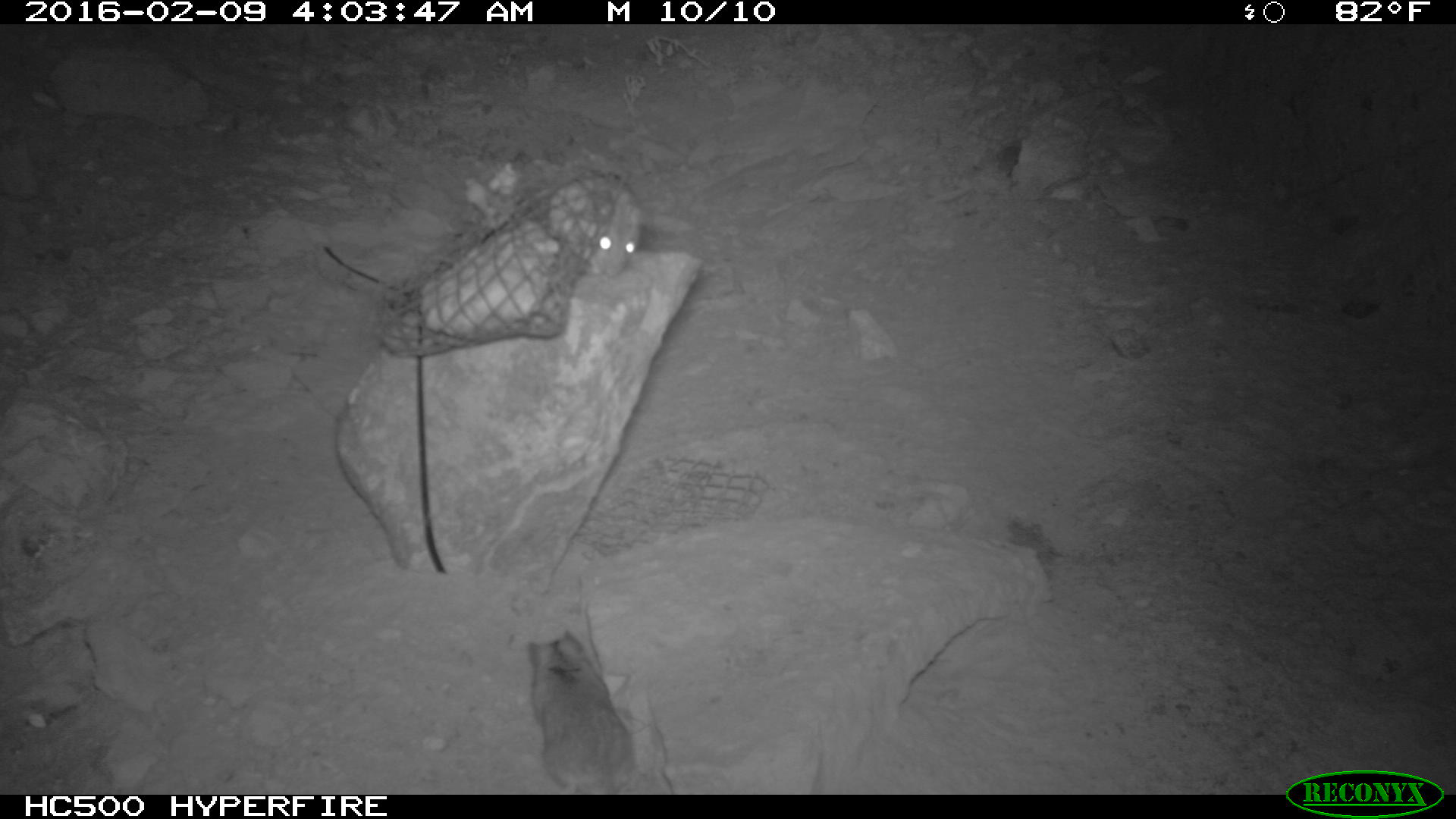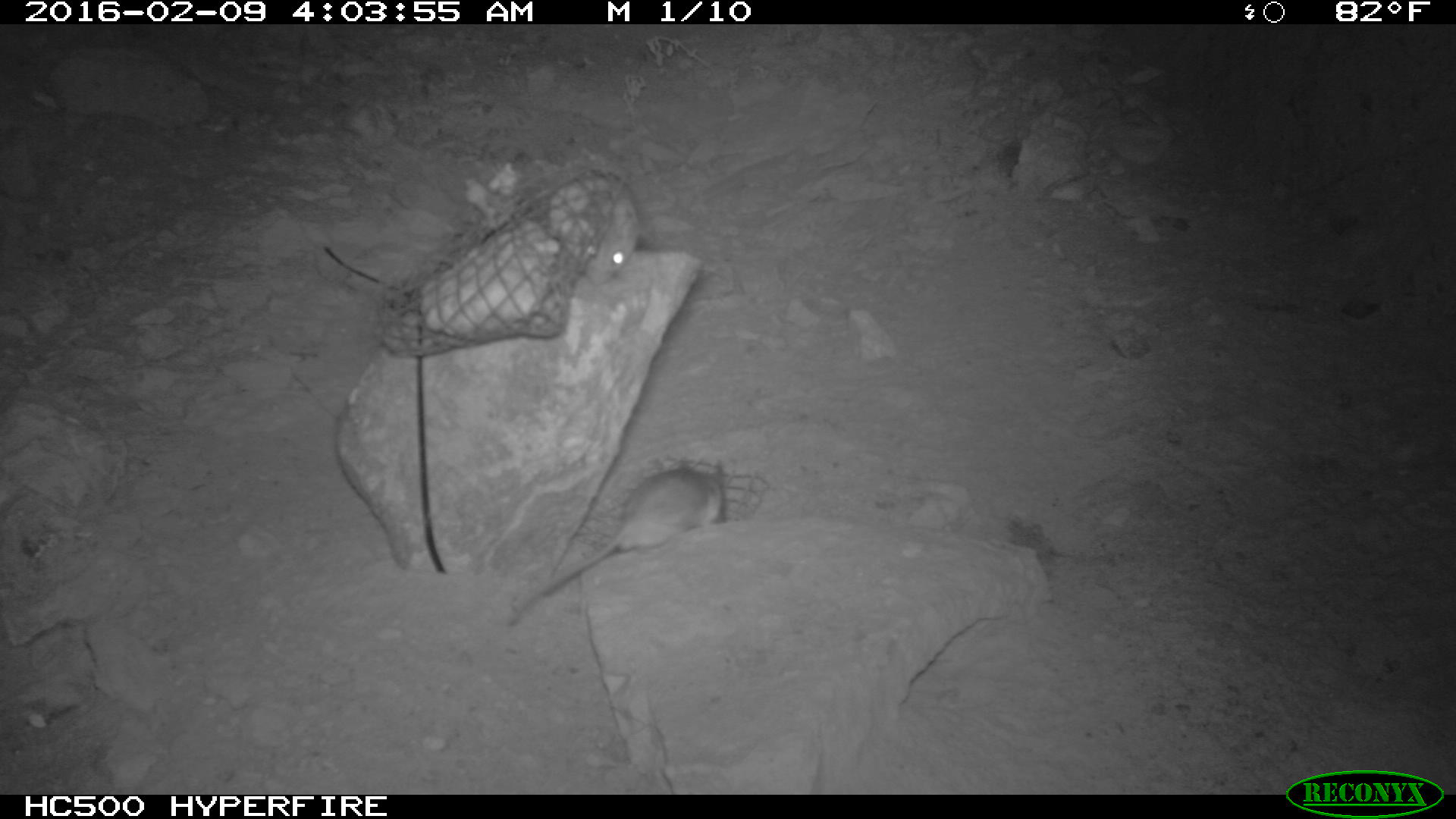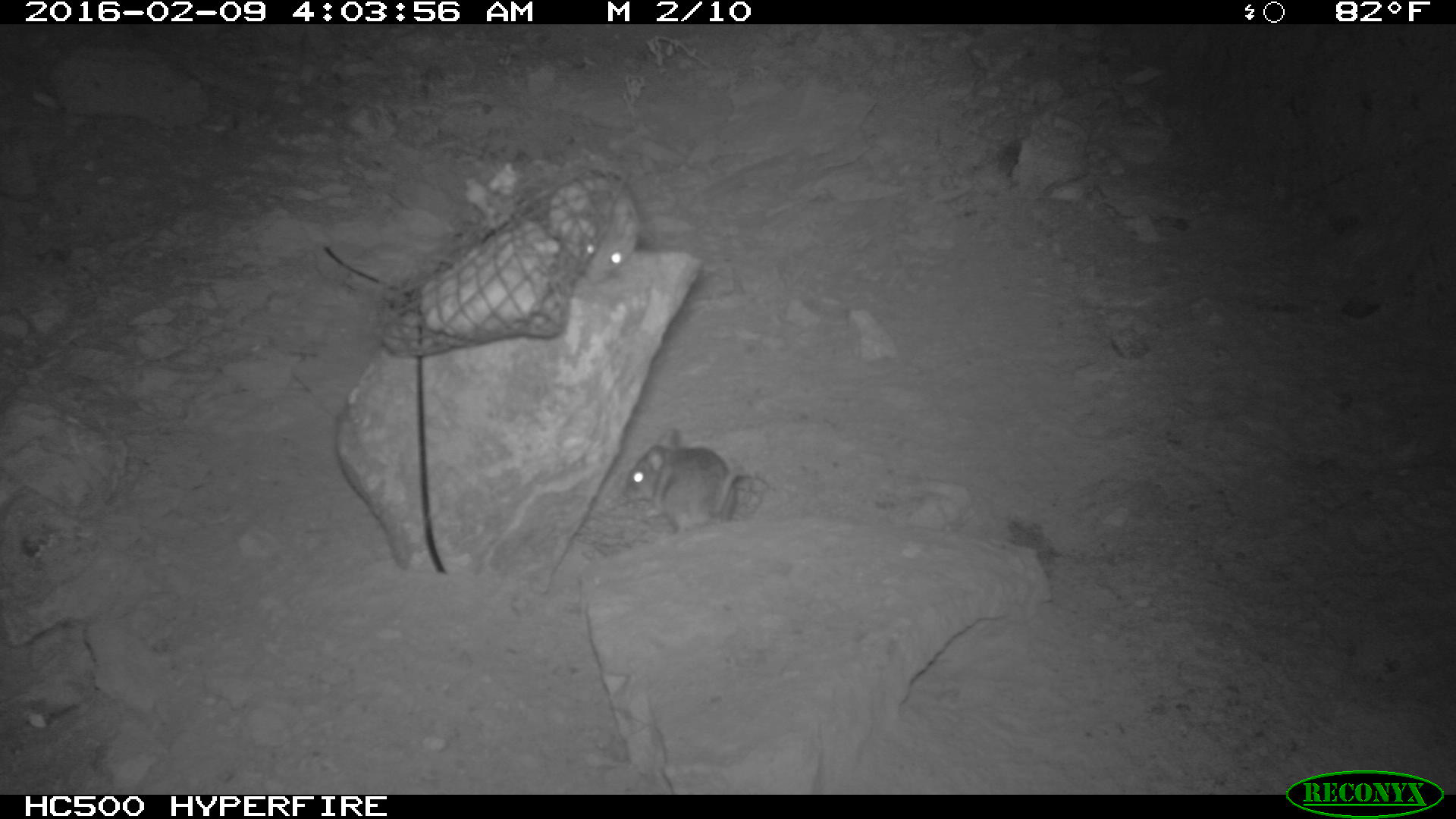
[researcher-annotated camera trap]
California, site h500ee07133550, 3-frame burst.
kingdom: Animalia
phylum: Chordata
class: Mammalia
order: Rodentia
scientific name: Rodentia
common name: rodent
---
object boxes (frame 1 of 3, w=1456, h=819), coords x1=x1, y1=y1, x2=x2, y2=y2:
rodent: x1=526, y1=629, x2=635, y2=795; x1=546, y1=177, x2=641, y2=276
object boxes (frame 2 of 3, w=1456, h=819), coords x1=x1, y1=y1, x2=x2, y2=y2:
rodent: x1=506, y1=457, x2=726, y2=630; x1=548, y1=170, x2=642, y2=283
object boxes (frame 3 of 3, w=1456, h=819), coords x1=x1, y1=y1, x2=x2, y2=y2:
rodent: x1=623, y1=431, x2=774, y2=532; x1=551, y1=165, x2=640, y2=282